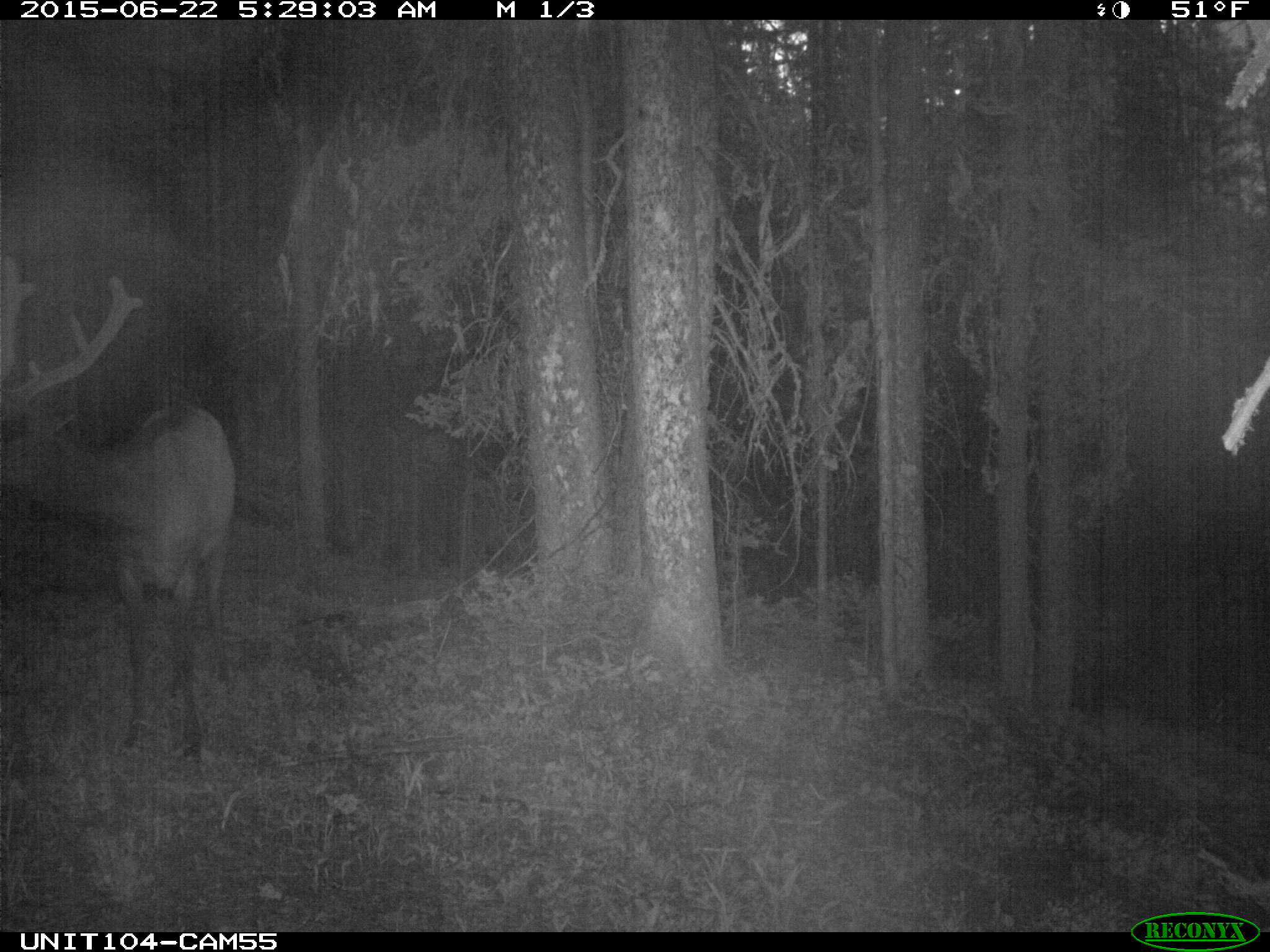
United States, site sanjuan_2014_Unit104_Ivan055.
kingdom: Animalia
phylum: Chordata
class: Mammalia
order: Artiodactyla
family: Cervidae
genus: Cervus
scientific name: Cervus elaphus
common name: red deer